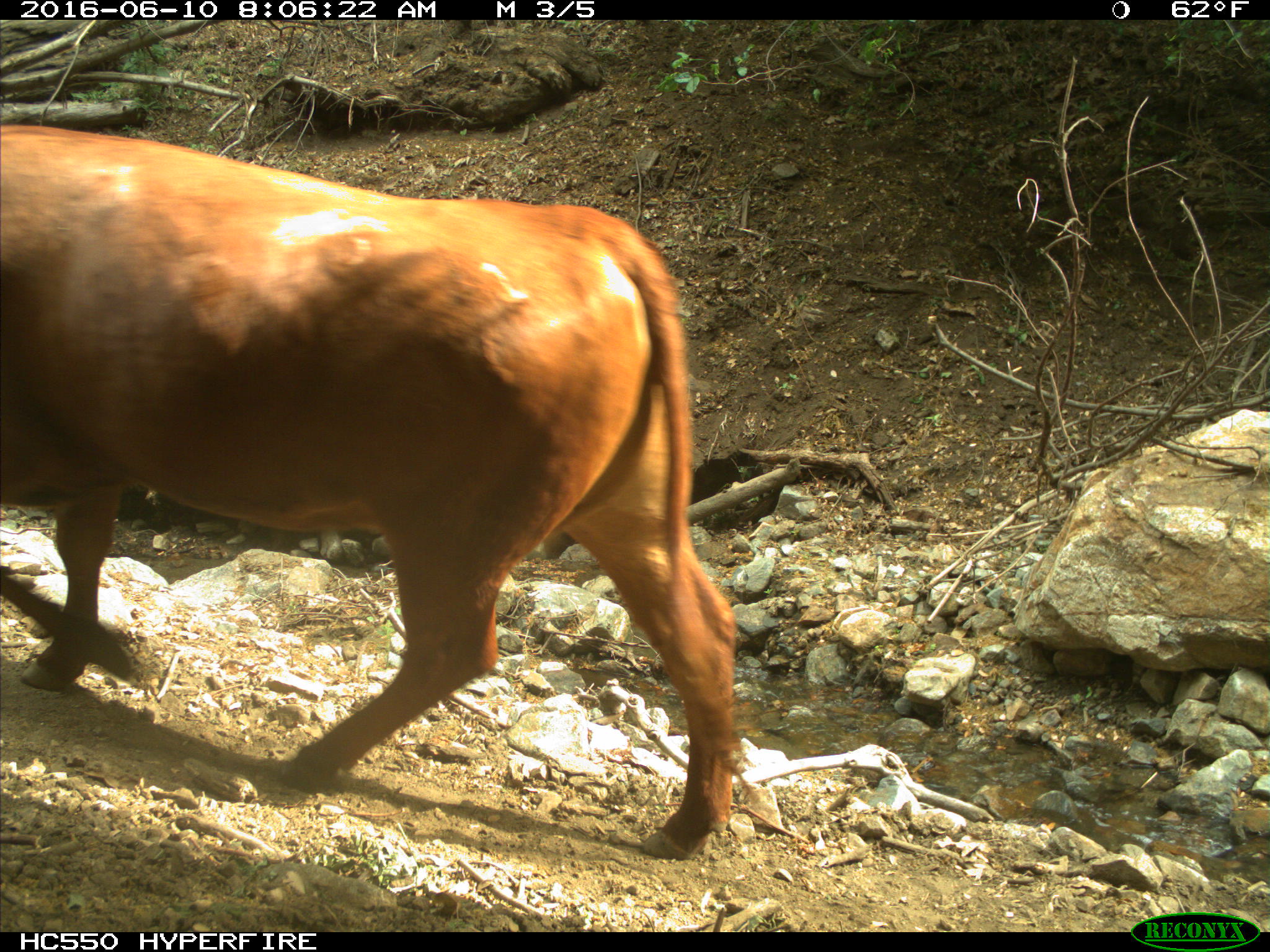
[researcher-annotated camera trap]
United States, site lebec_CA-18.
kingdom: Animalia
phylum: Chordata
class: Mammalia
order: Artiodactyla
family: Bovidae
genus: Bos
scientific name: Bos taurus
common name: domestic cow